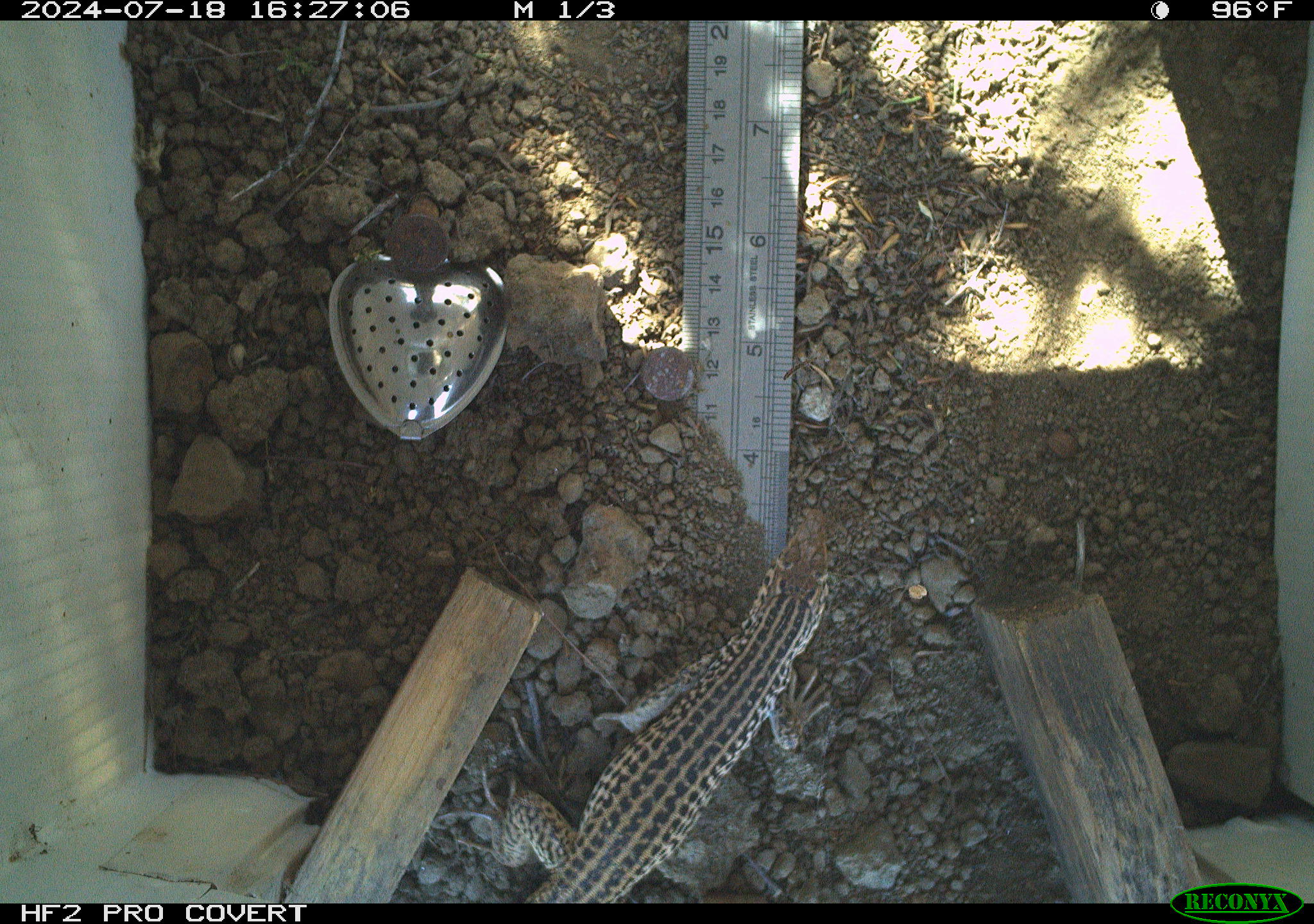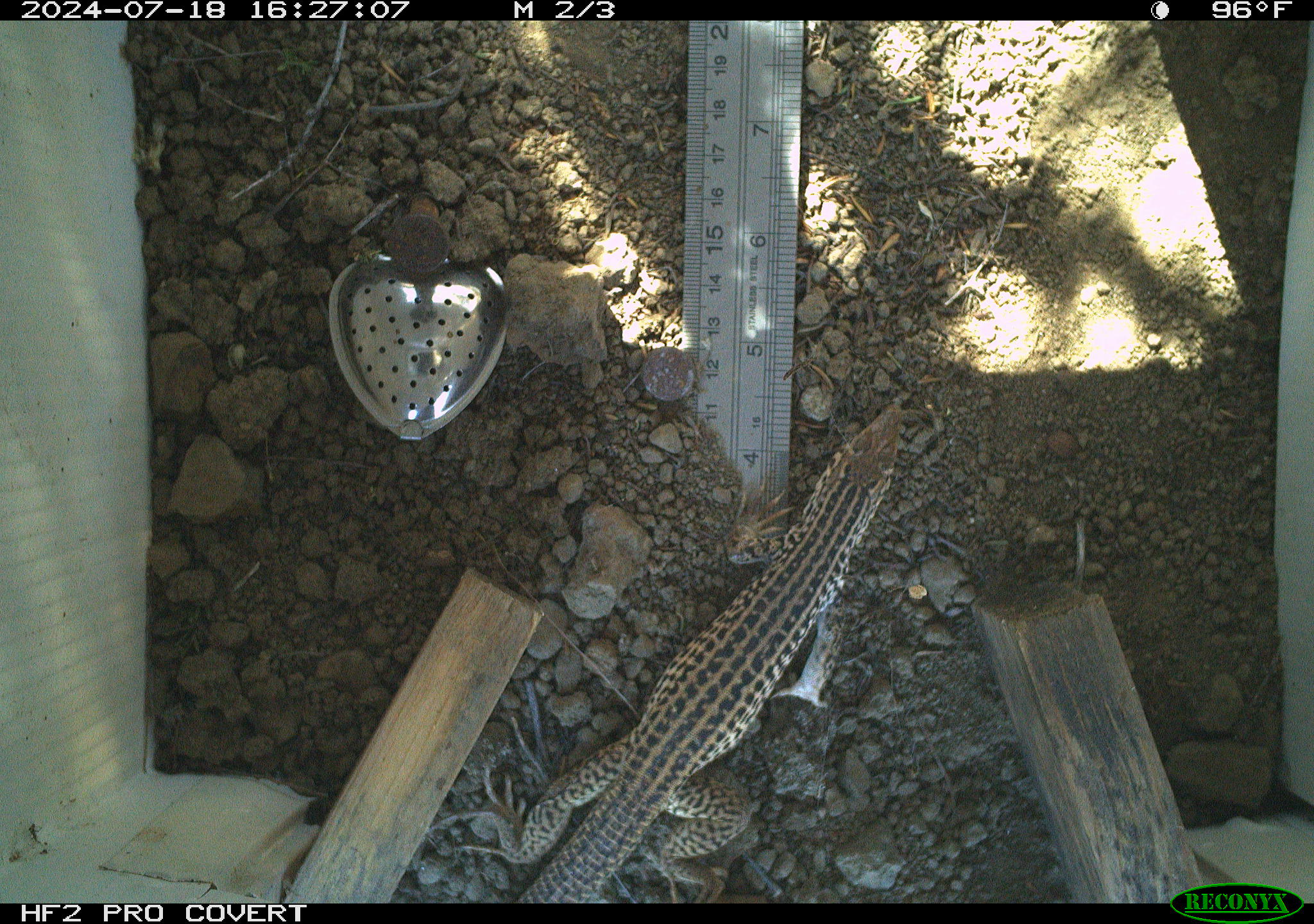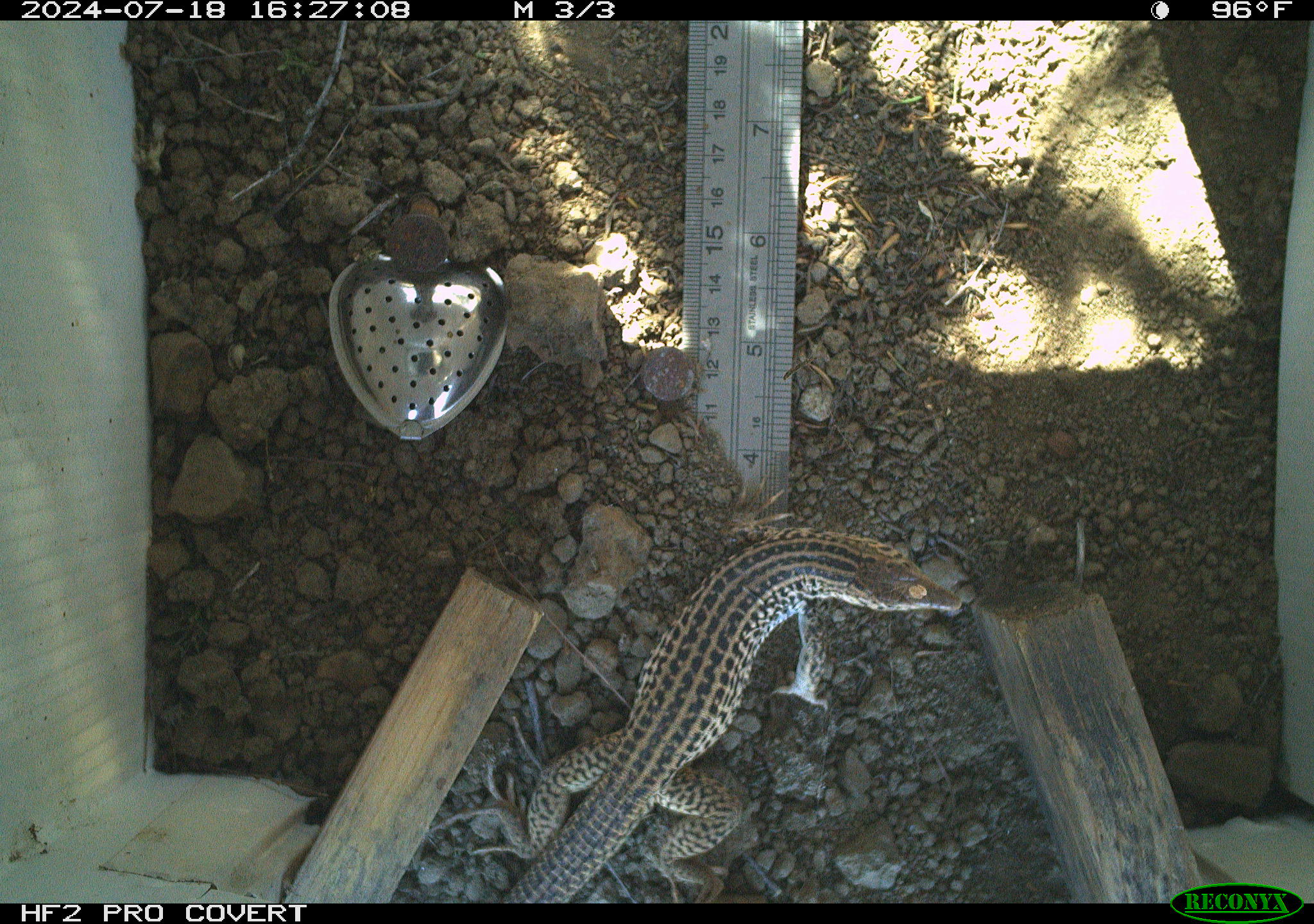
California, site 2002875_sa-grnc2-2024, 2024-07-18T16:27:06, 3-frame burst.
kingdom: Animalia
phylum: Chordata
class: Reptilia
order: Squamata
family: Teiidae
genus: Aspidoscelis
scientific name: Aspidoscelis tigris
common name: western whiptail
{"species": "western whiptail (Aspidoscelis tigris)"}